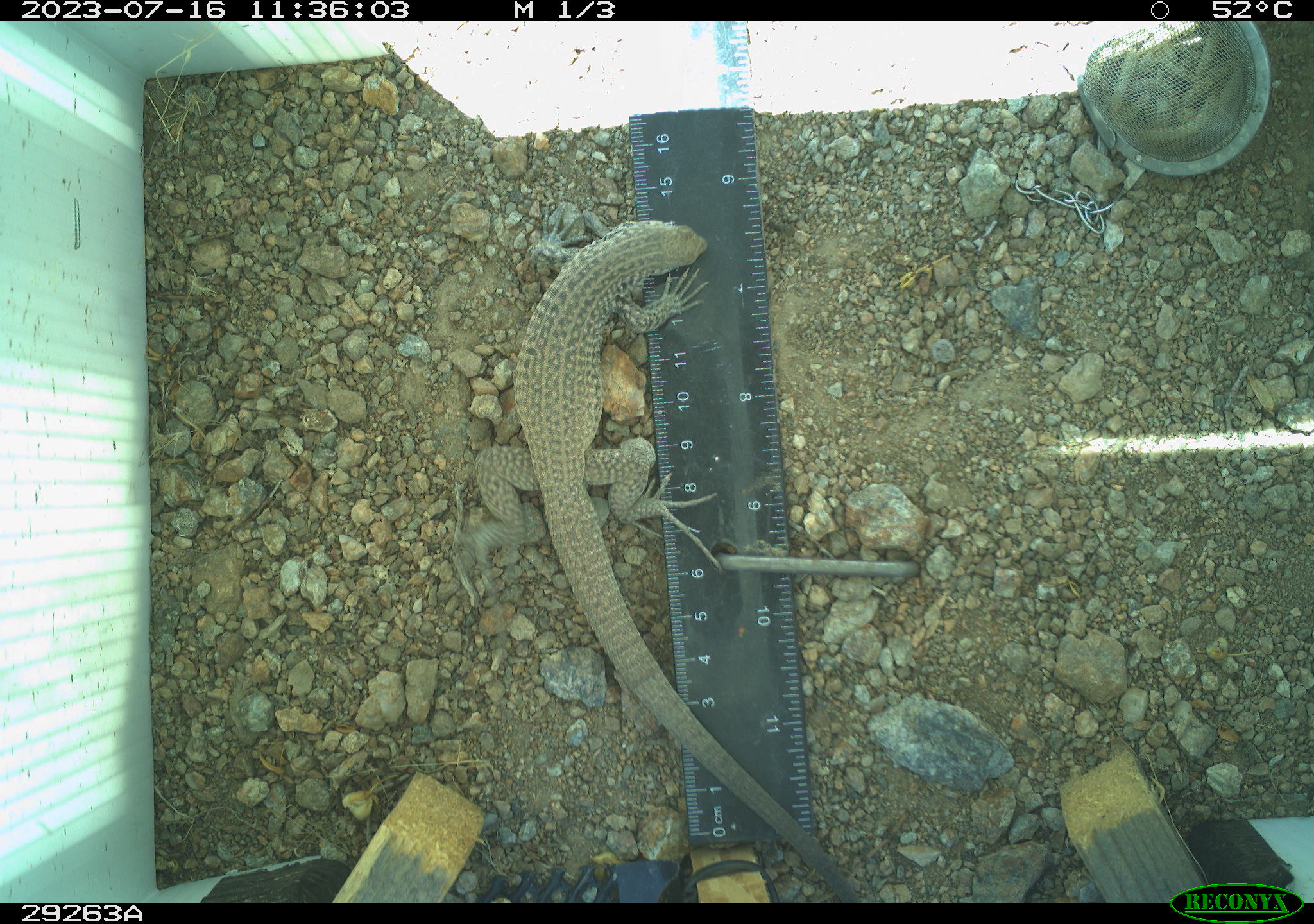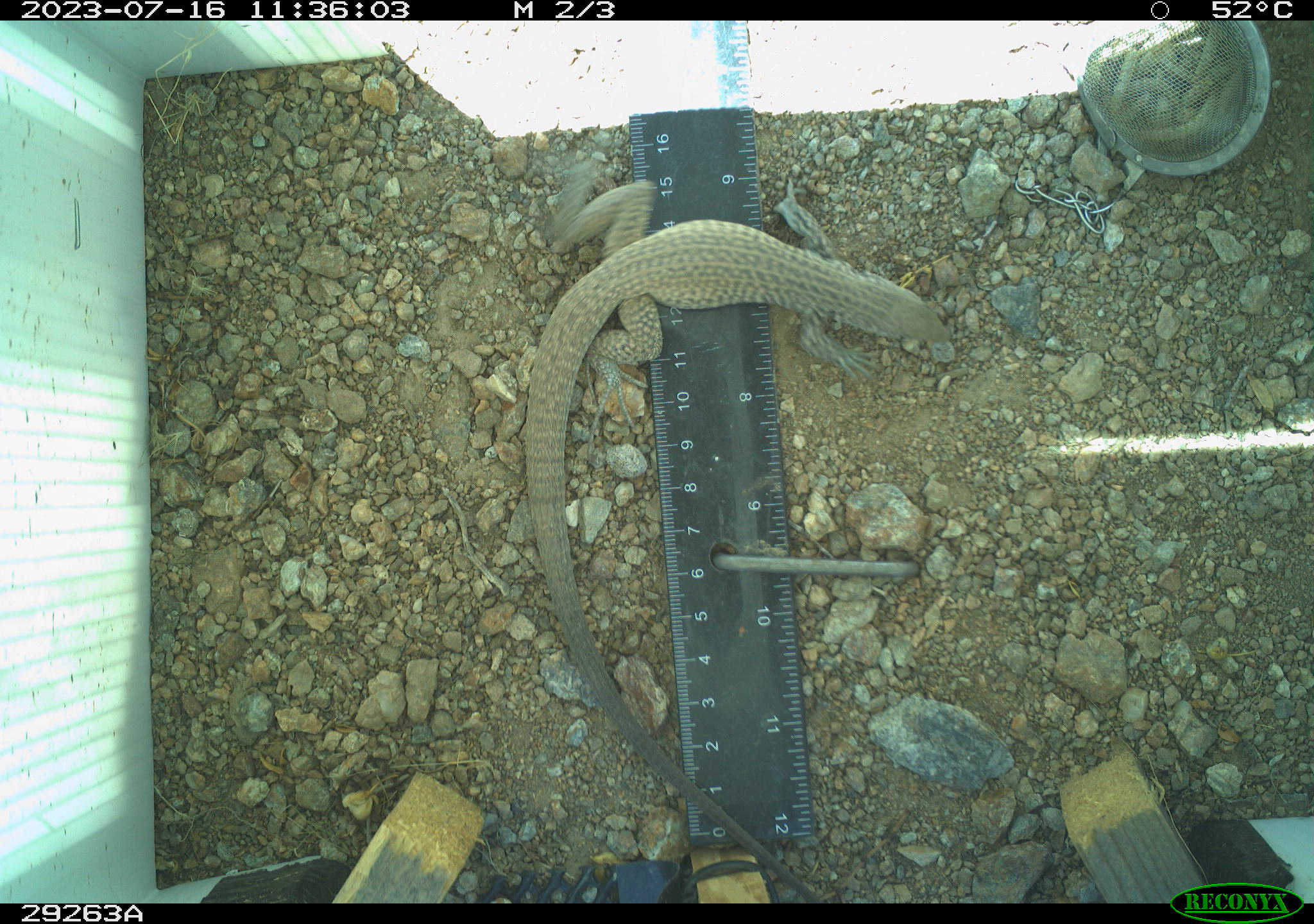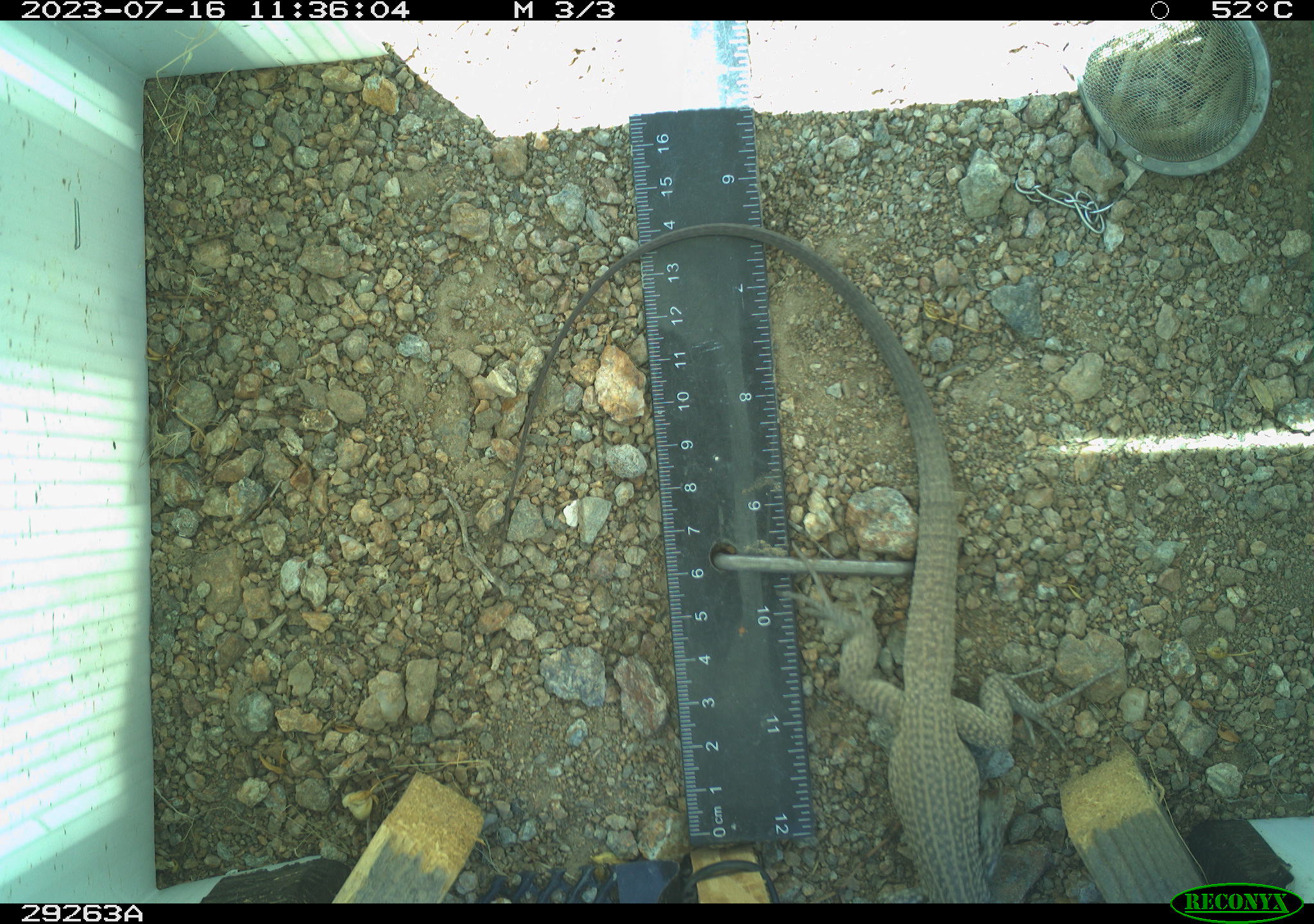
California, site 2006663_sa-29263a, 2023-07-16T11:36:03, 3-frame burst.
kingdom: Animalia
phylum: Chordata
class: Reptilia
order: Squamata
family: Teiidae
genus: Aspidoscelis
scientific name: Aspidoscelis tigris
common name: western whiptail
Western whiptail (Aspidoscelis tigris).